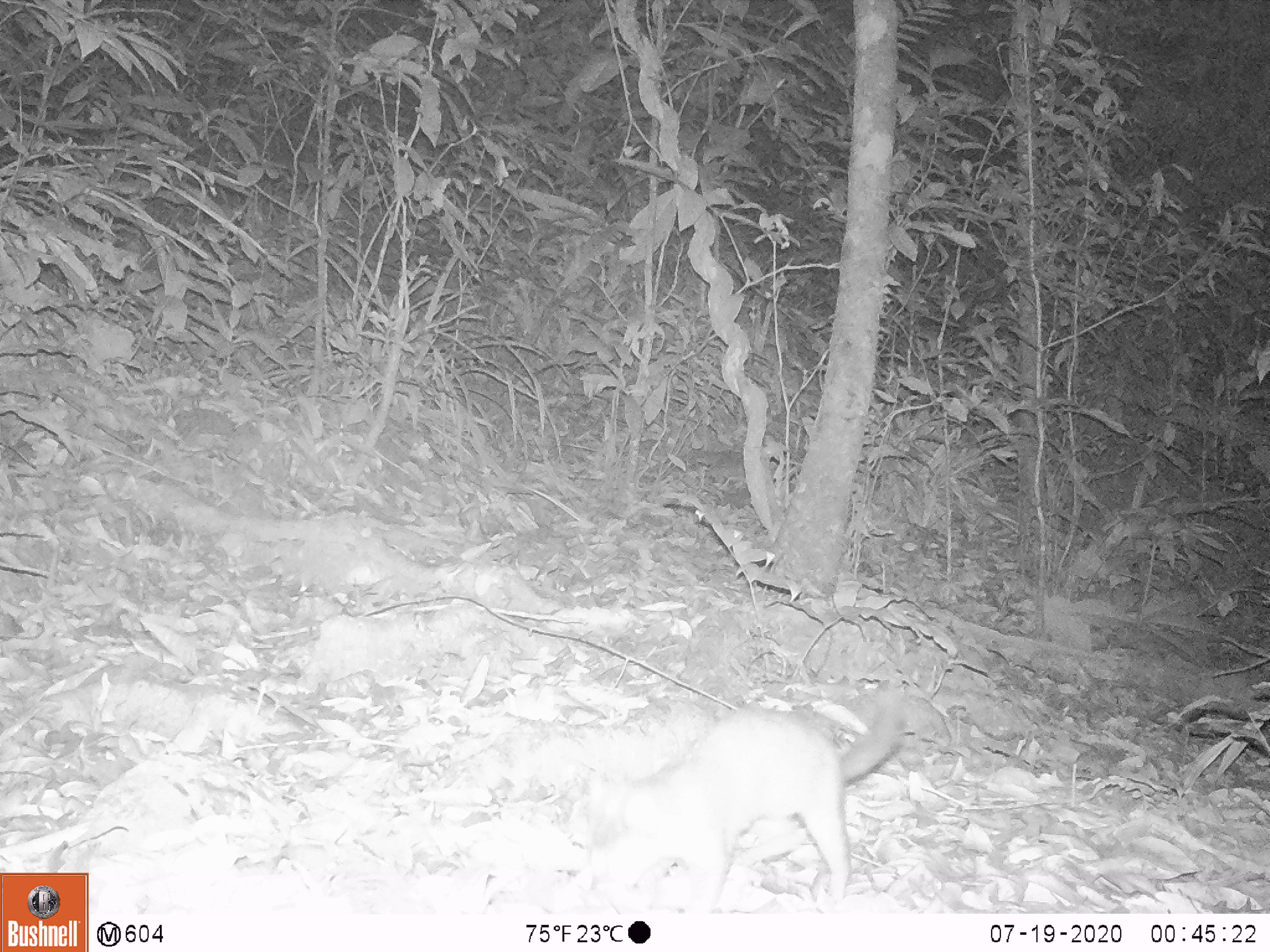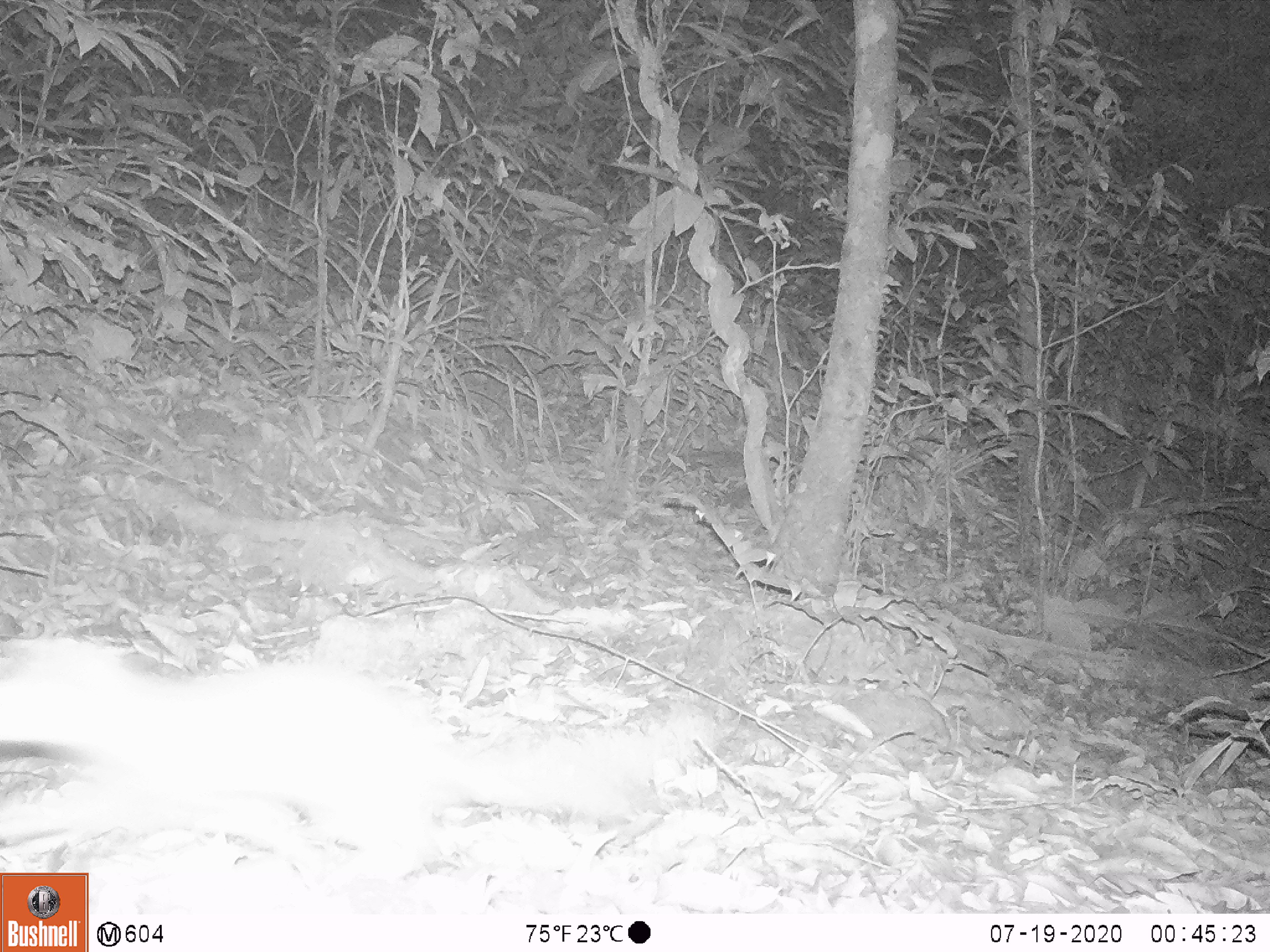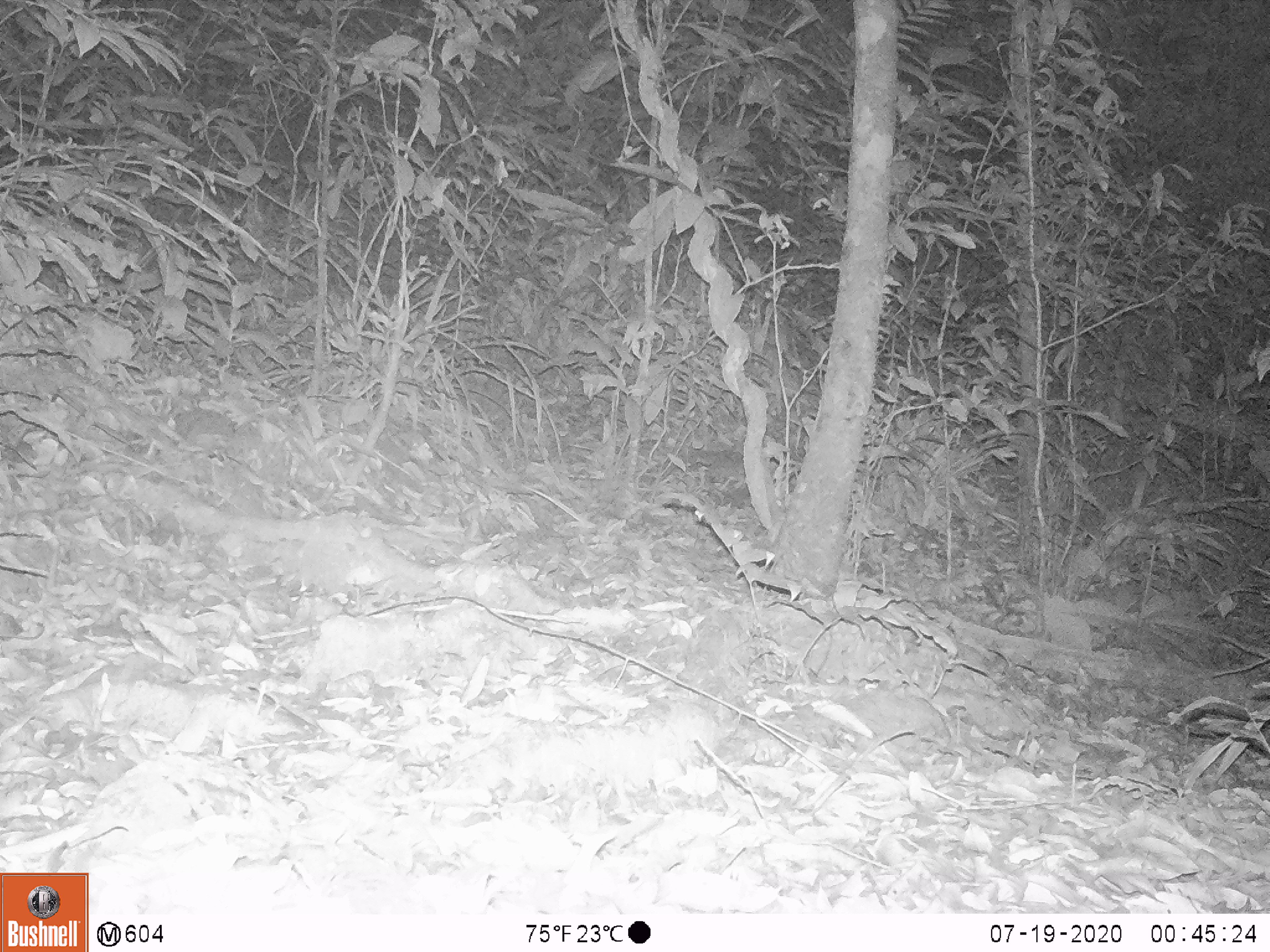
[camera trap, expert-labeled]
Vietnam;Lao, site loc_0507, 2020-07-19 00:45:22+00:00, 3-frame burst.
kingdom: Animalia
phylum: Chordata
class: Mammalia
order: Carnivora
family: Mustelidae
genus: Melogale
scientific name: Melogale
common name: ferret badger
Ferret badger (Melogale). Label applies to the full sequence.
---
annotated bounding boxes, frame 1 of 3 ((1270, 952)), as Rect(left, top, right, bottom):
ferret badger: Rect(588, 681, 904, 913)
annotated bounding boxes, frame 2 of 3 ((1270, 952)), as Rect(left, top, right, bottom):
ferret badger: Rect(0, 637, 632, 882)